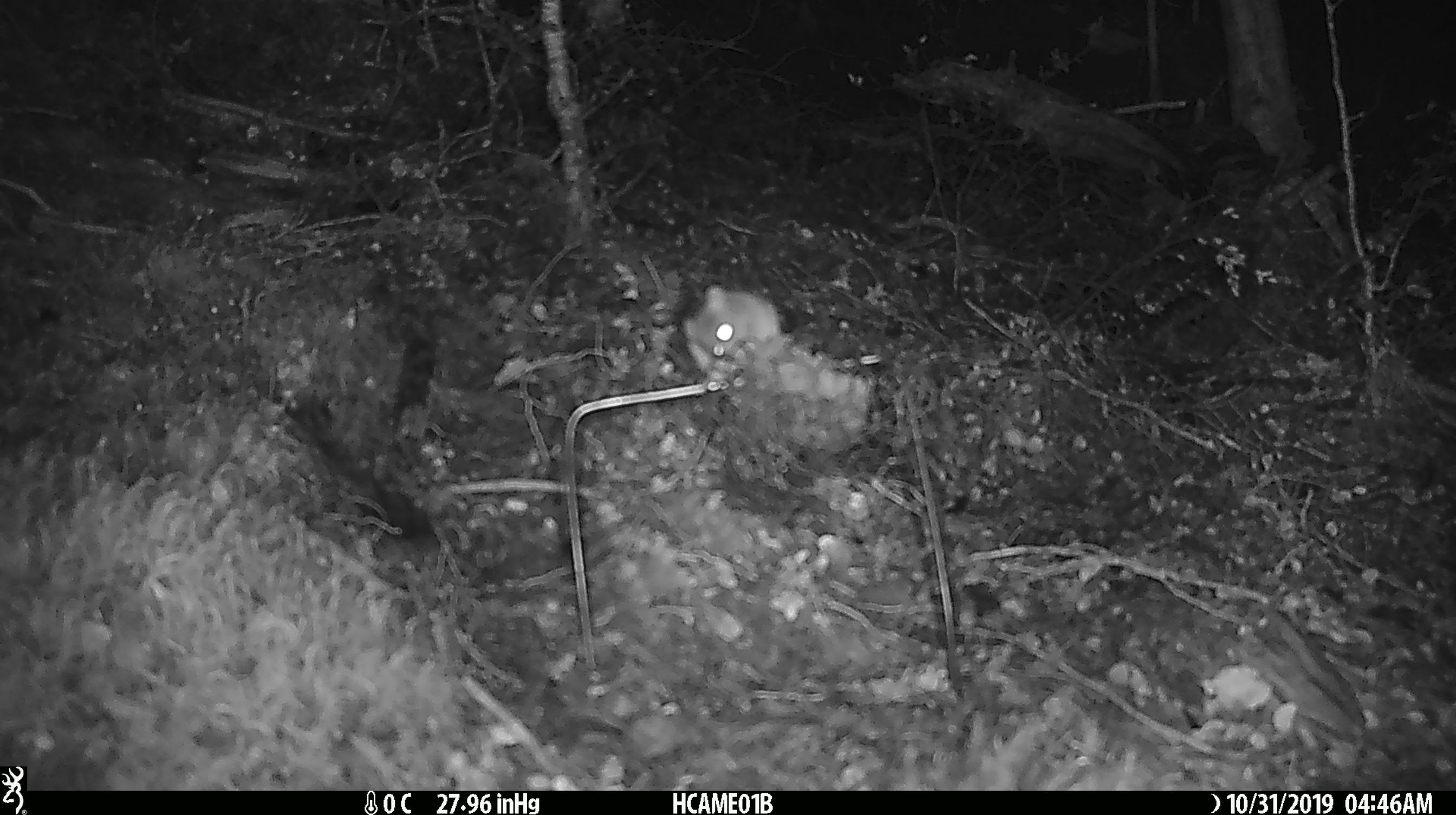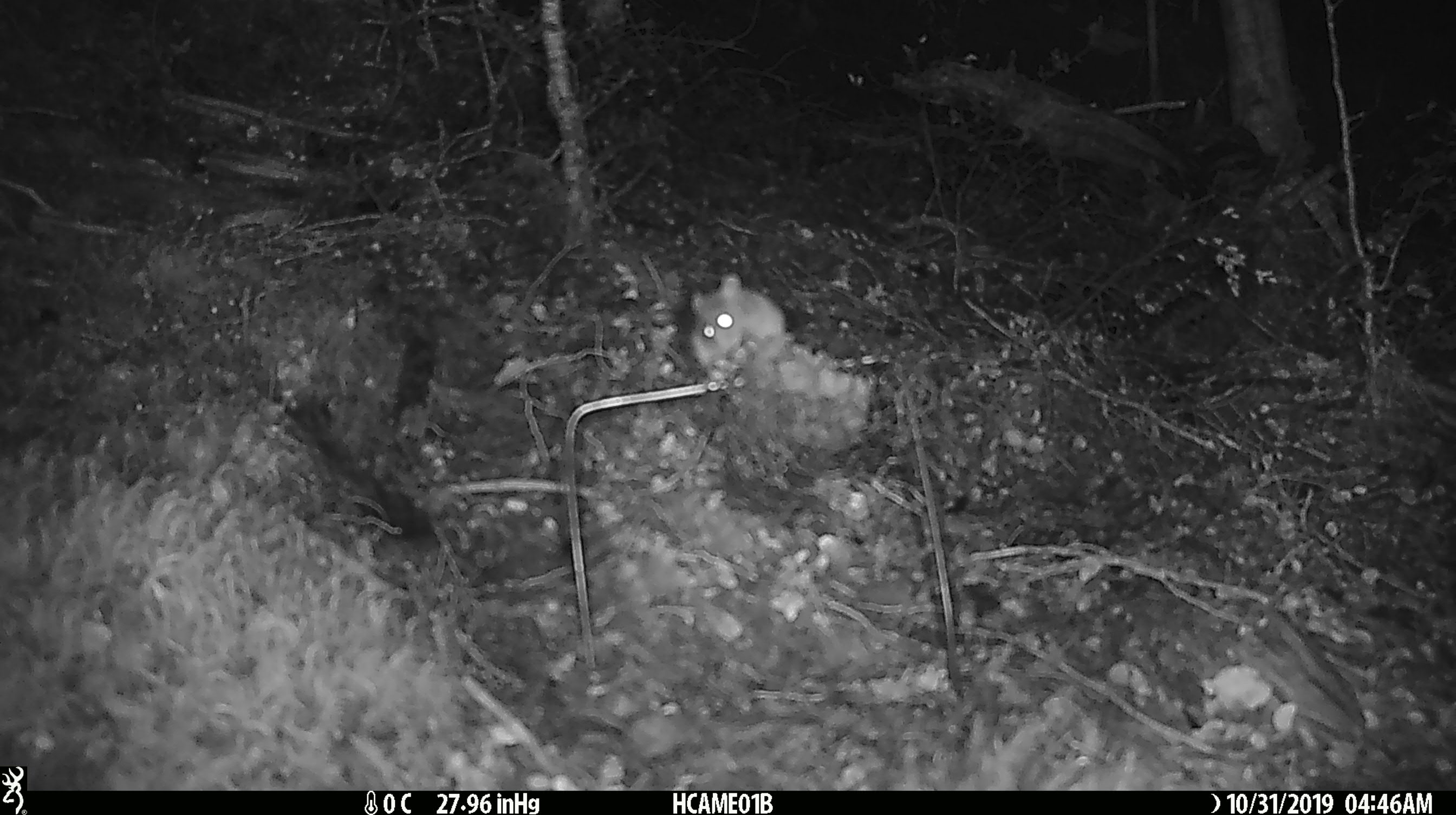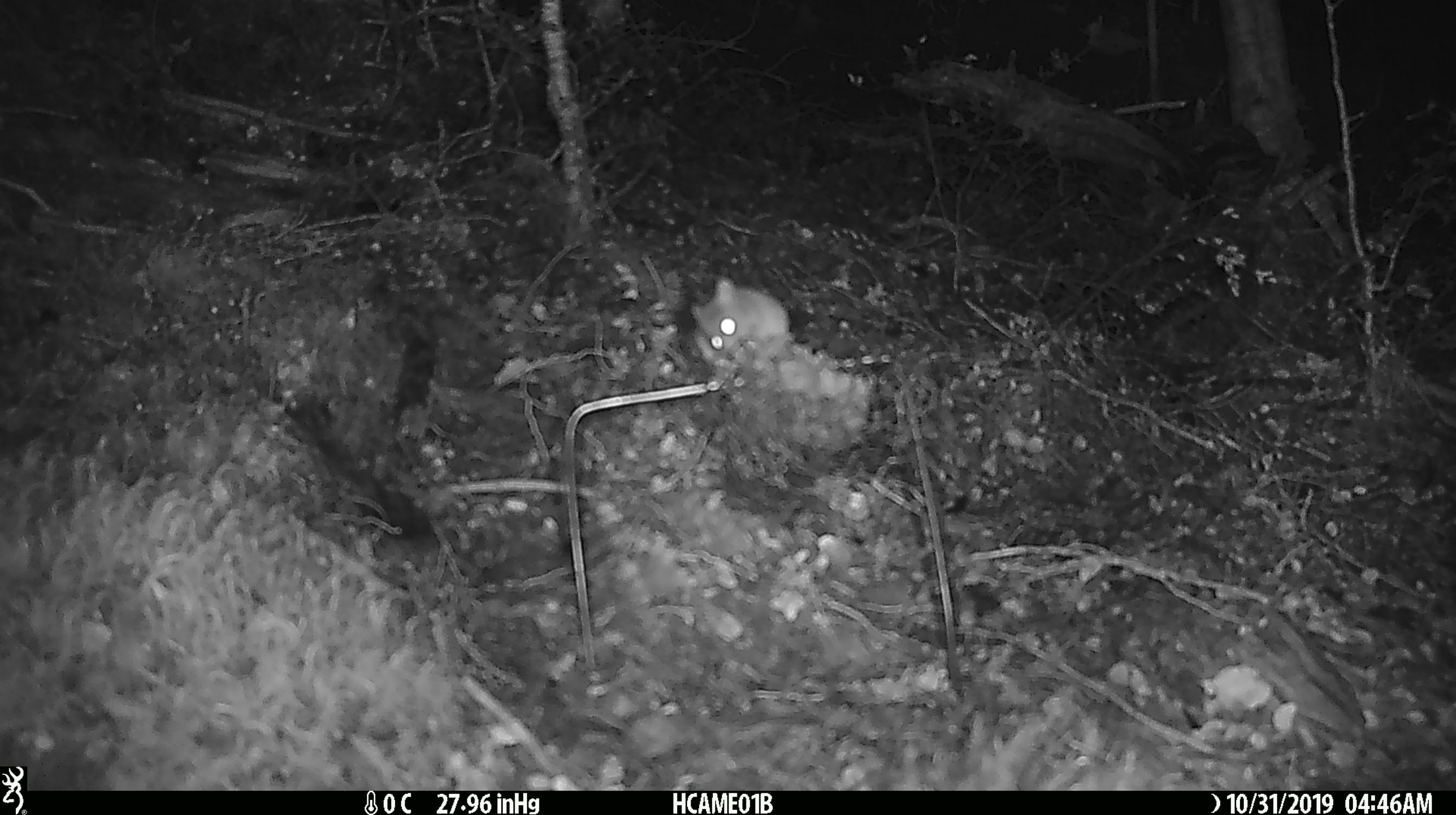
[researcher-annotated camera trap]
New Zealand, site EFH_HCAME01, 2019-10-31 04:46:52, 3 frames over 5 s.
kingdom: Animalia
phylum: Chordata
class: Mammalia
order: Rodentia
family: Muridae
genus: Mus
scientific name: Mus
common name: mouse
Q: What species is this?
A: Mouse (Mus).